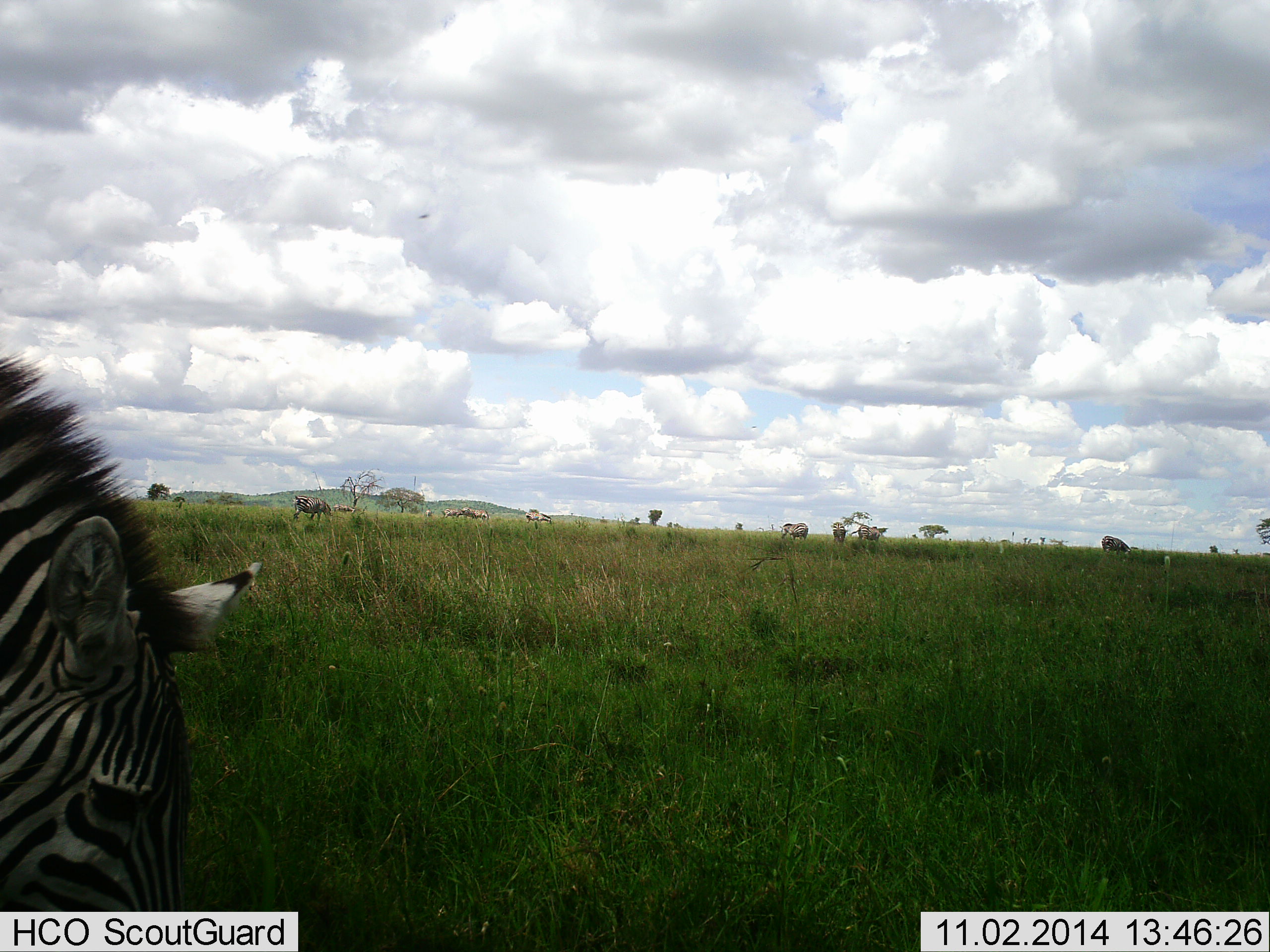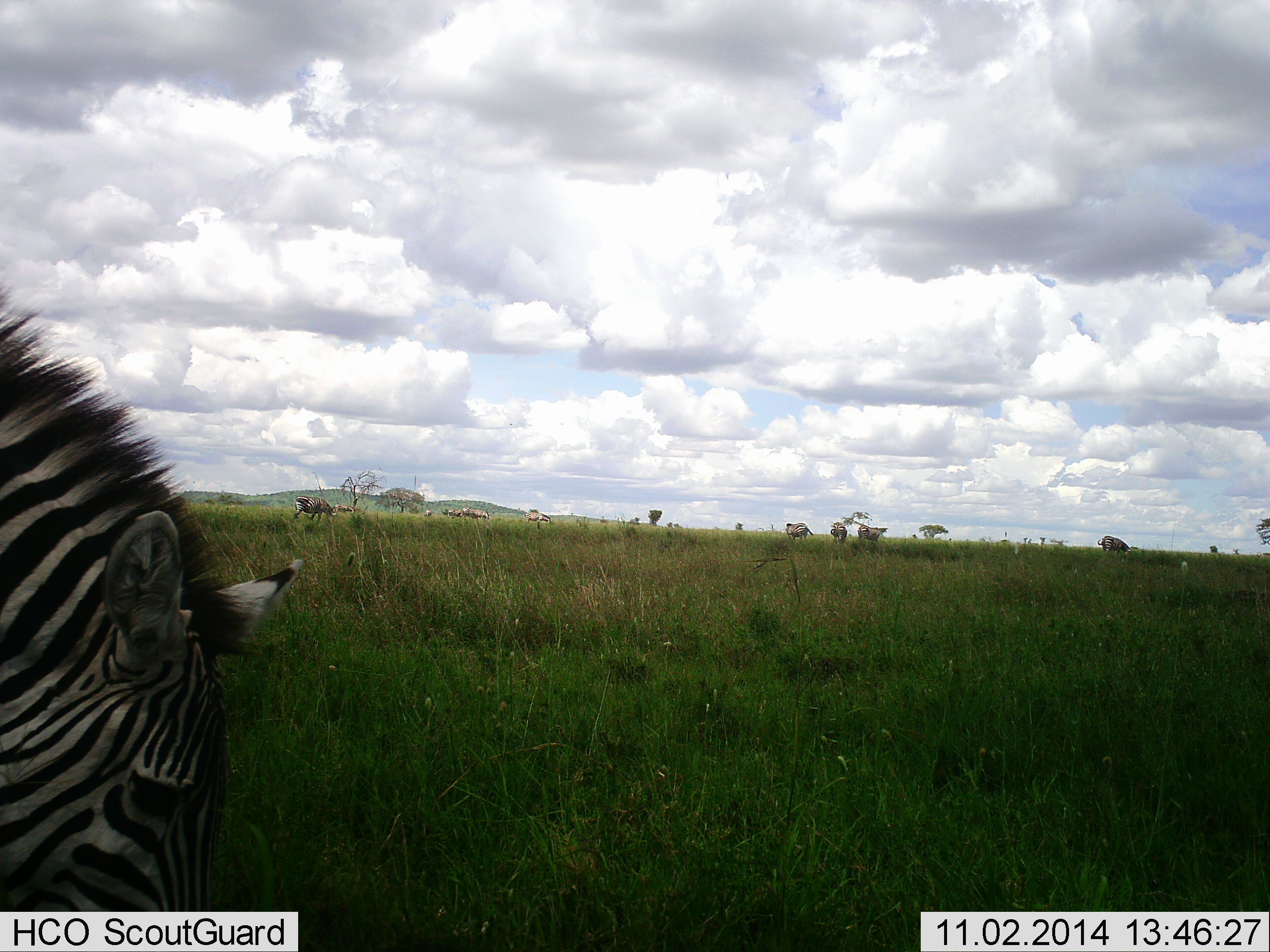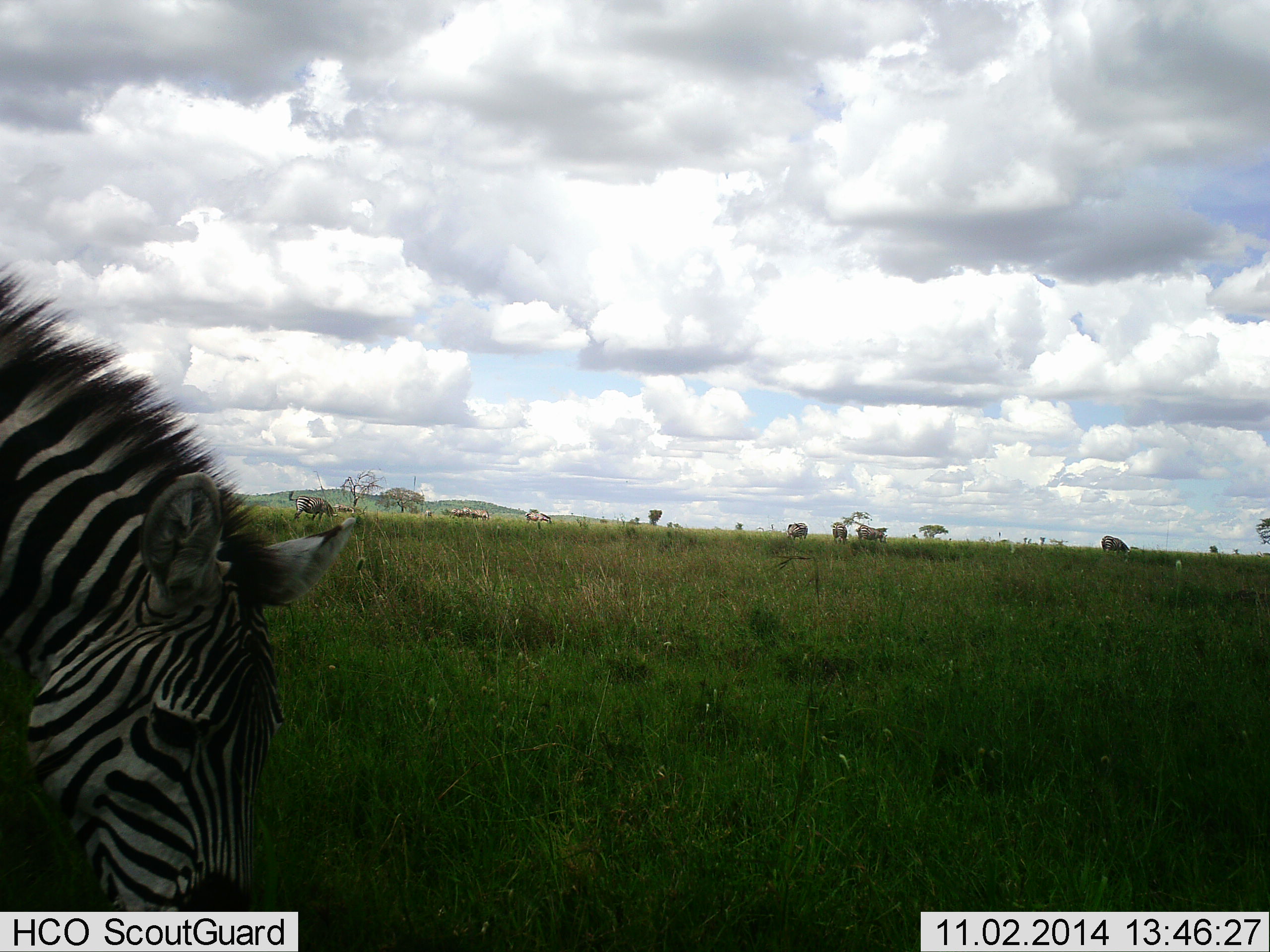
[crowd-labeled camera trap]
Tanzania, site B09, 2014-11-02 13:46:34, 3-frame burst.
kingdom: Animalia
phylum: Chordata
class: Mammalia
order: Perissodactyla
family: Equidae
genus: Equus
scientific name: Equus quagga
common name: plains zebra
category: zebra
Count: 1.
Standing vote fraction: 31%.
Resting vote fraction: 0%.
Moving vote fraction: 8%.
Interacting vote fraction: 0%.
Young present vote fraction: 0%.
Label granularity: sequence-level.